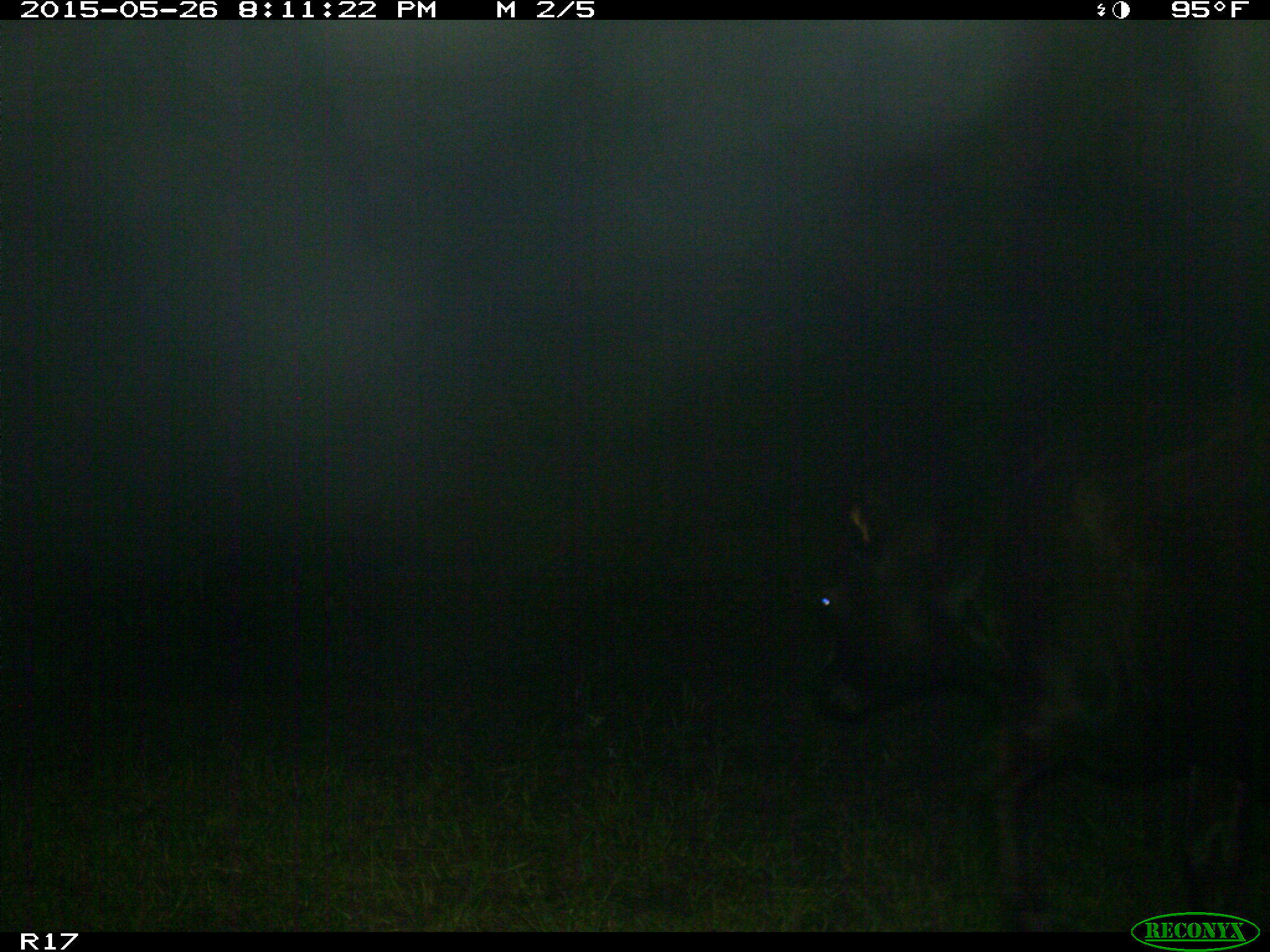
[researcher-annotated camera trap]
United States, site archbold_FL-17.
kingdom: Animalia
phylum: Chordata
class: Mammalia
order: Artiodactyla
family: Bovidae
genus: Bos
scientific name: Bos taurus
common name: domestic cow